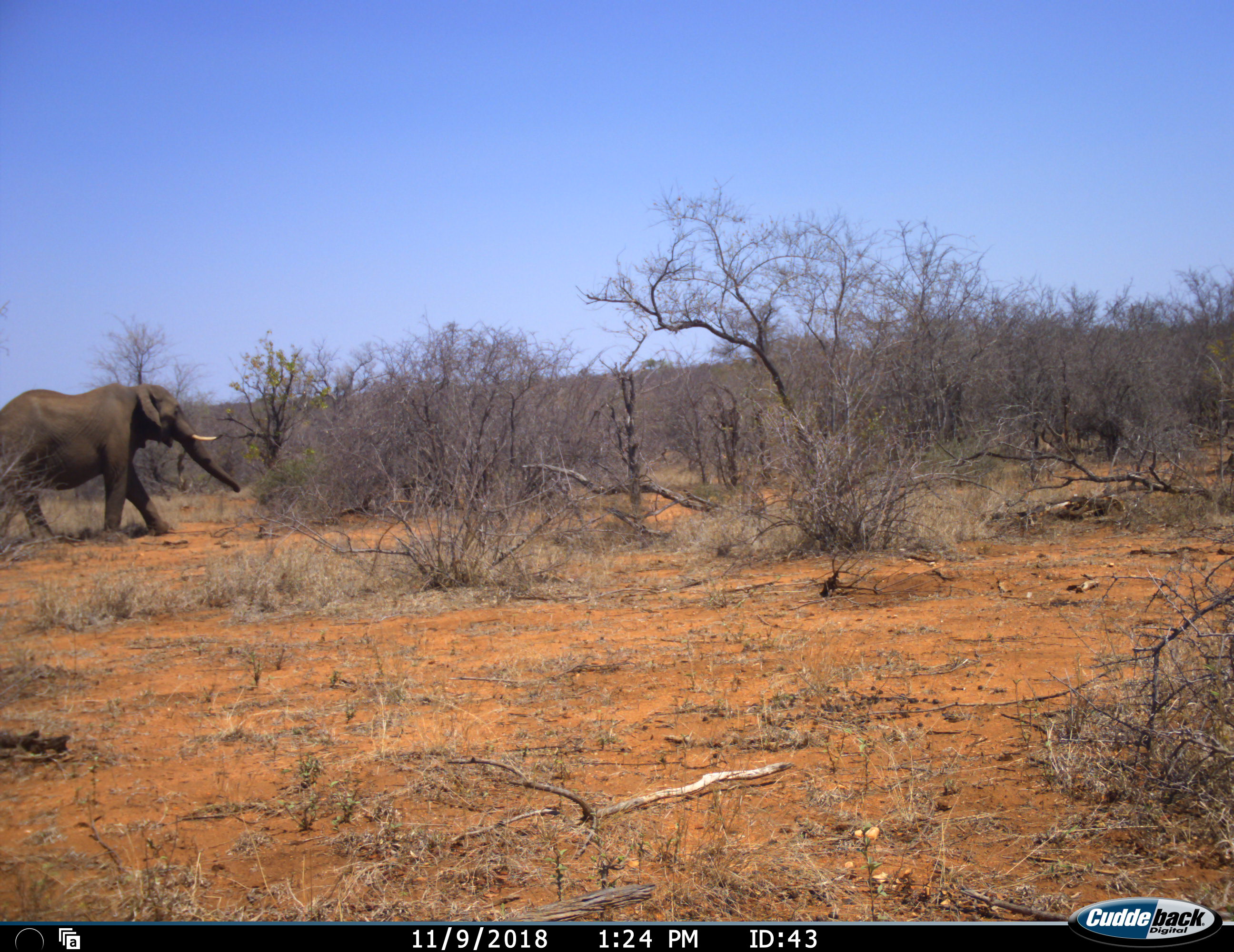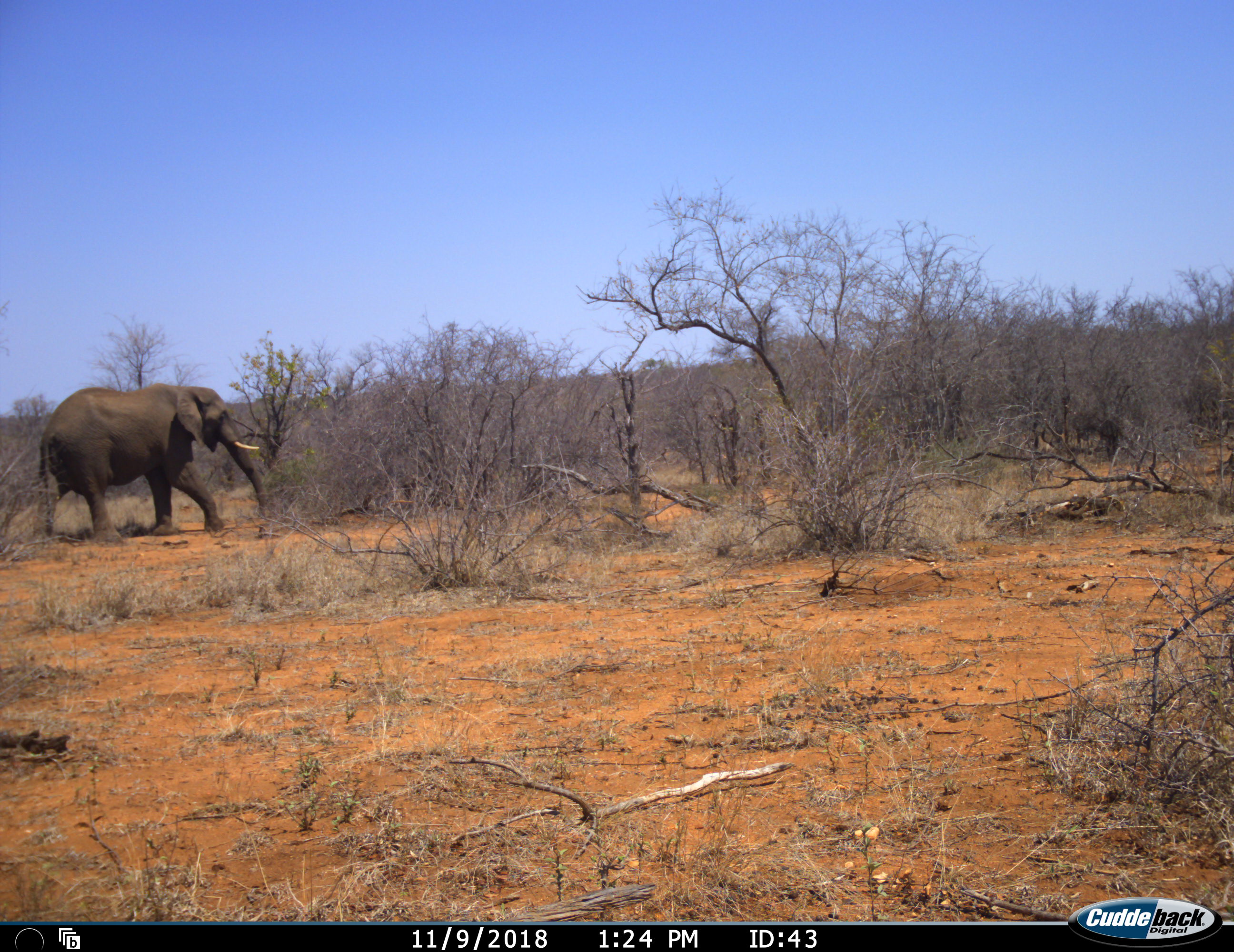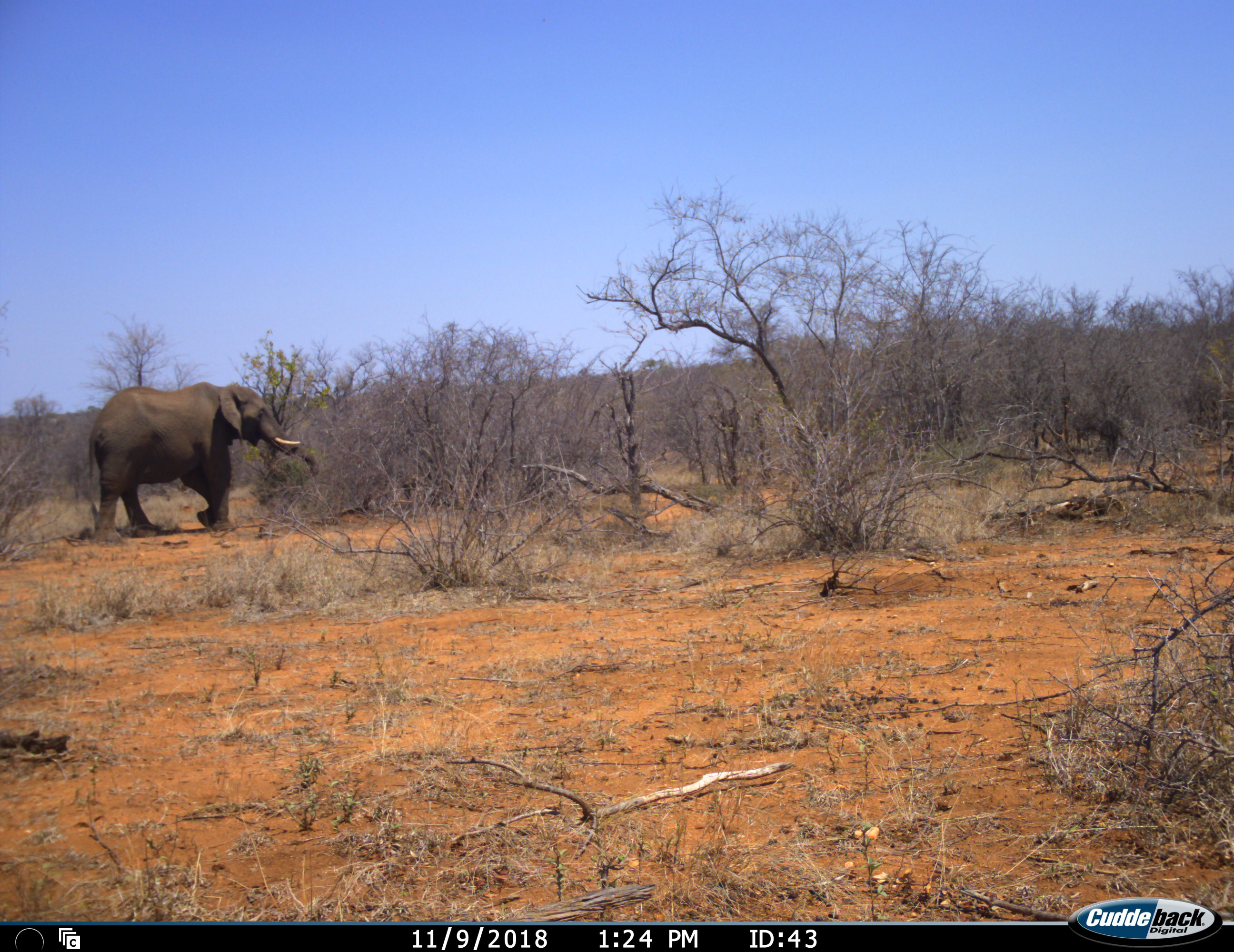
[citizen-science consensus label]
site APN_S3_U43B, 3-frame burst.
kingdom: Animalia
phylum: Chordata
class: Mammalia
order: Proboscidea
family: Elephantidae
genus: Loxodonta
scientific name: Loxodonta africana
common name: african bush elephant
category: elephant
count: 1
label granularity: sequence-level